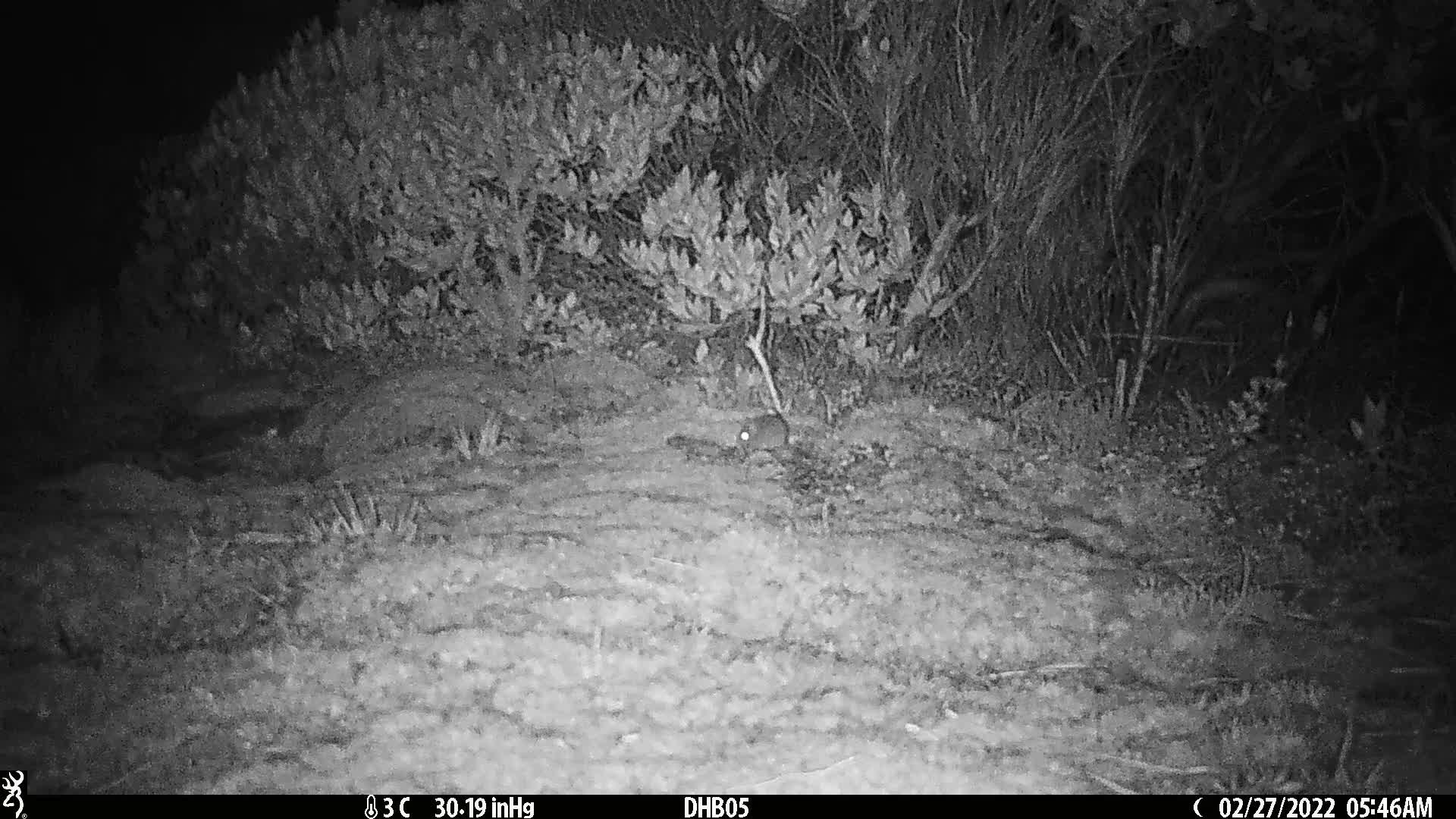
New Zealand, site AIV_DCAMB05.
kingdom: Animalia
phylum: Chordata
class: Mammalia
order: Rodentia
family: Muridae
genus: Mus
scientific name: Mus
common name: mouse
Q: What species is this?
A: Mouse (Mus).